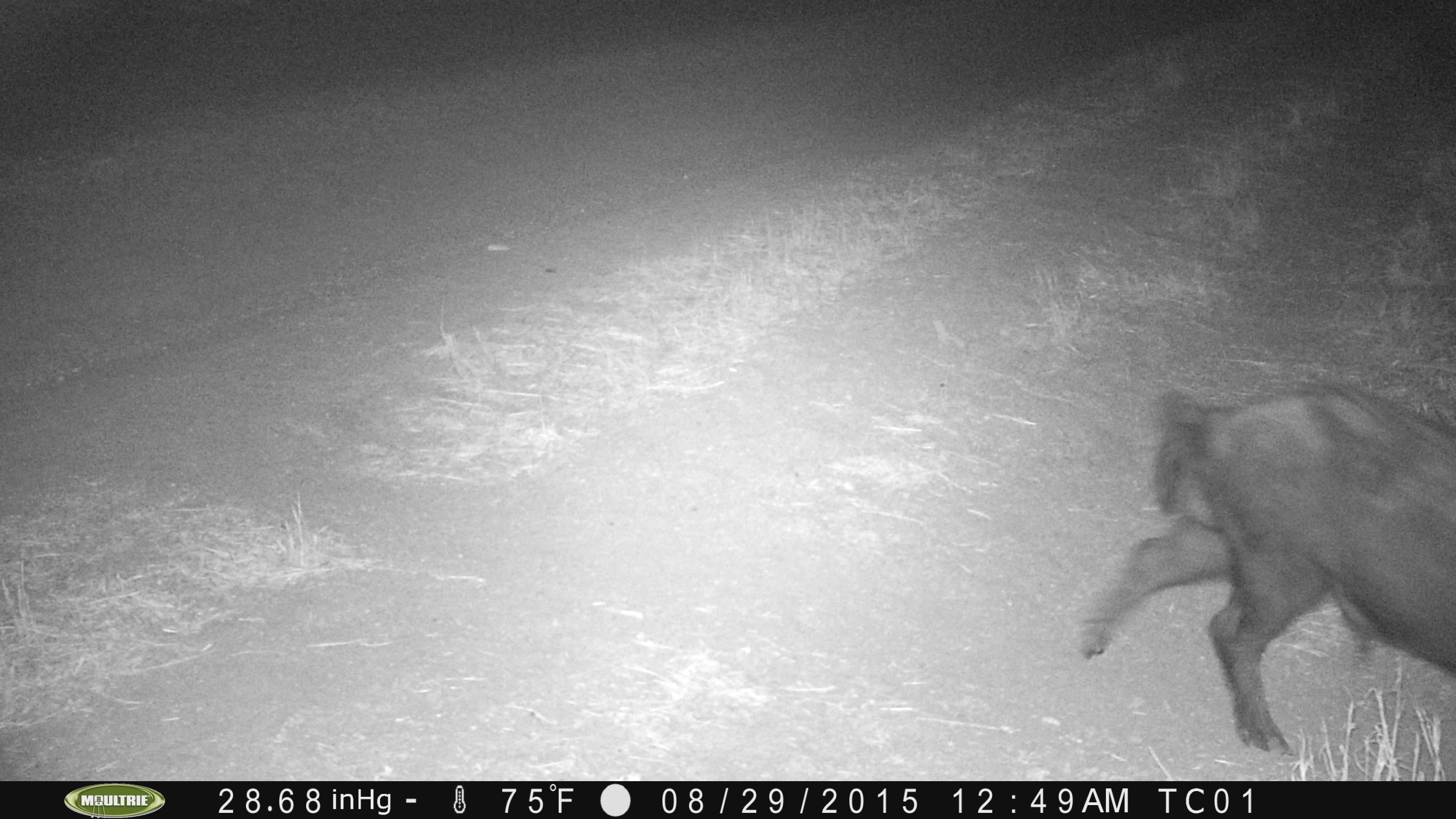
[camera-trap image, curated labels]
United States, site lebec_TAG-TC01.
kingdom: Animalia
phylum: Chordata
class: Mammalia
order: Artiodactyla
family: Suidae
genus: Sus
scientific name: Sus scrofa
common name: wild boar